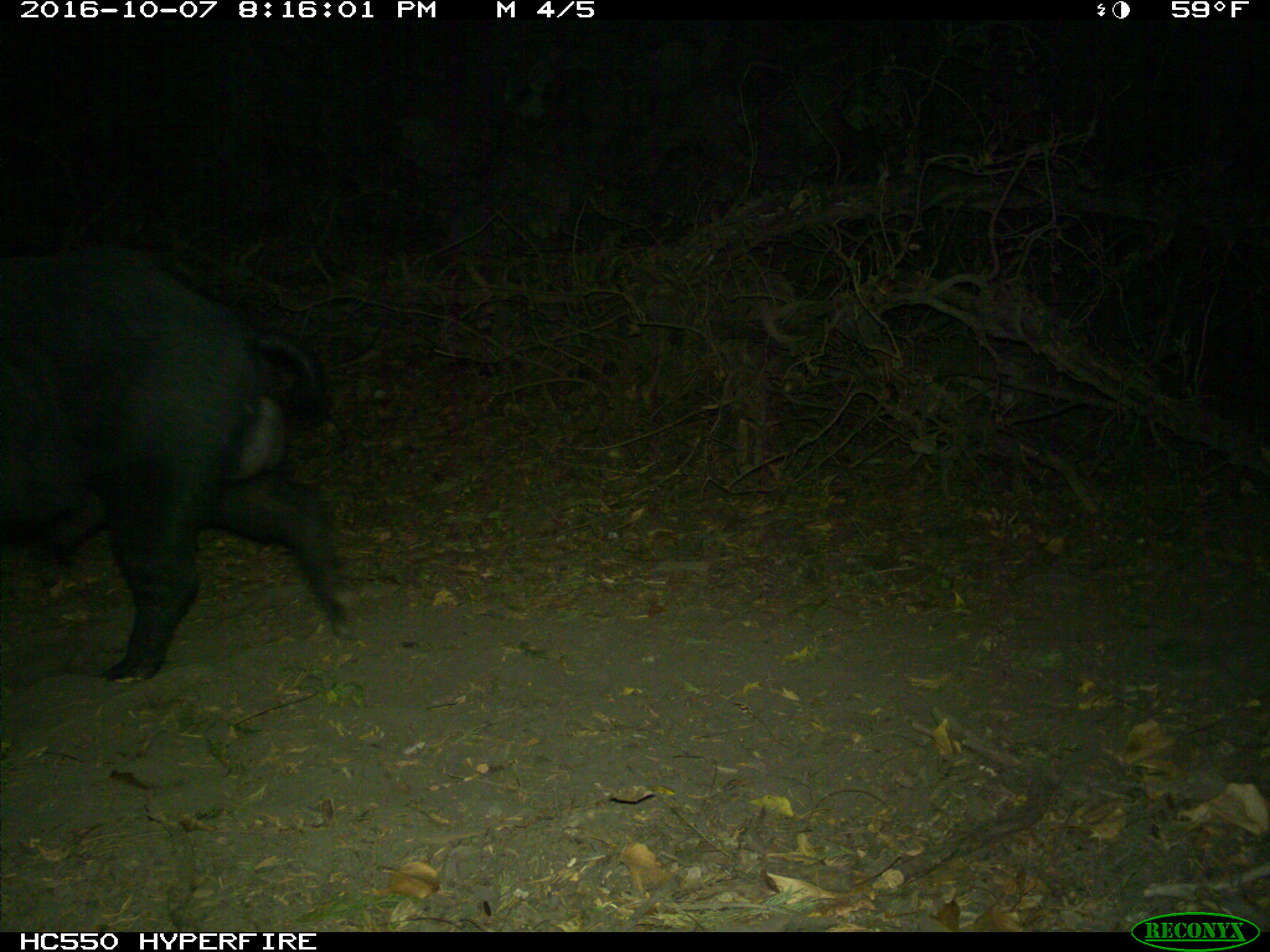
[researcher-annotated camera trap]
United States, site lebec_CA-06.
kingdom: Animalia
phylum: Chordata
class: Mammalia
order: Artiodactyla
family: Suidae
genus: Sus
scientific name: Sus scrofa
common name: wild boar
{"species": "Sus scrofa (wild boar)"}